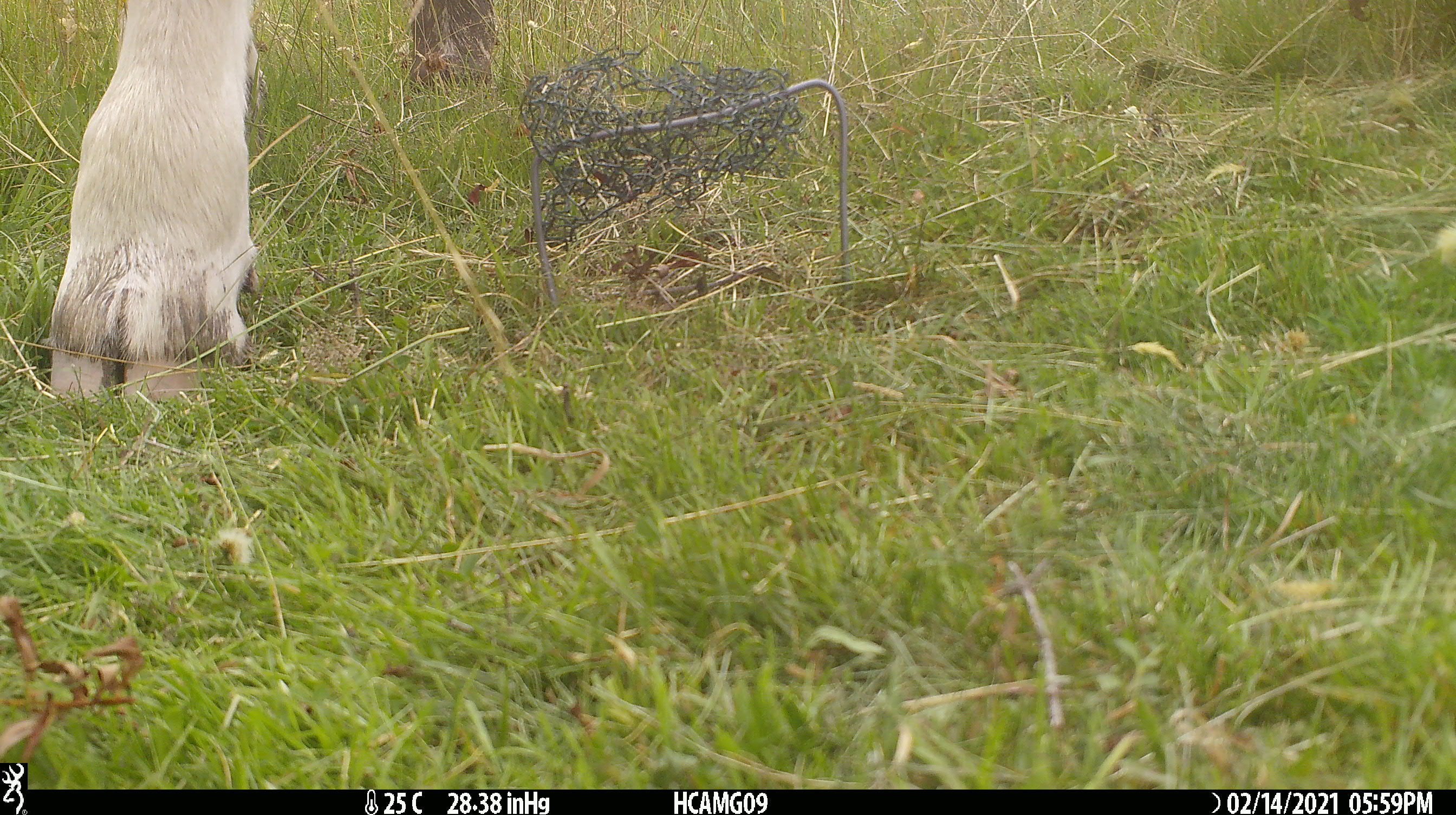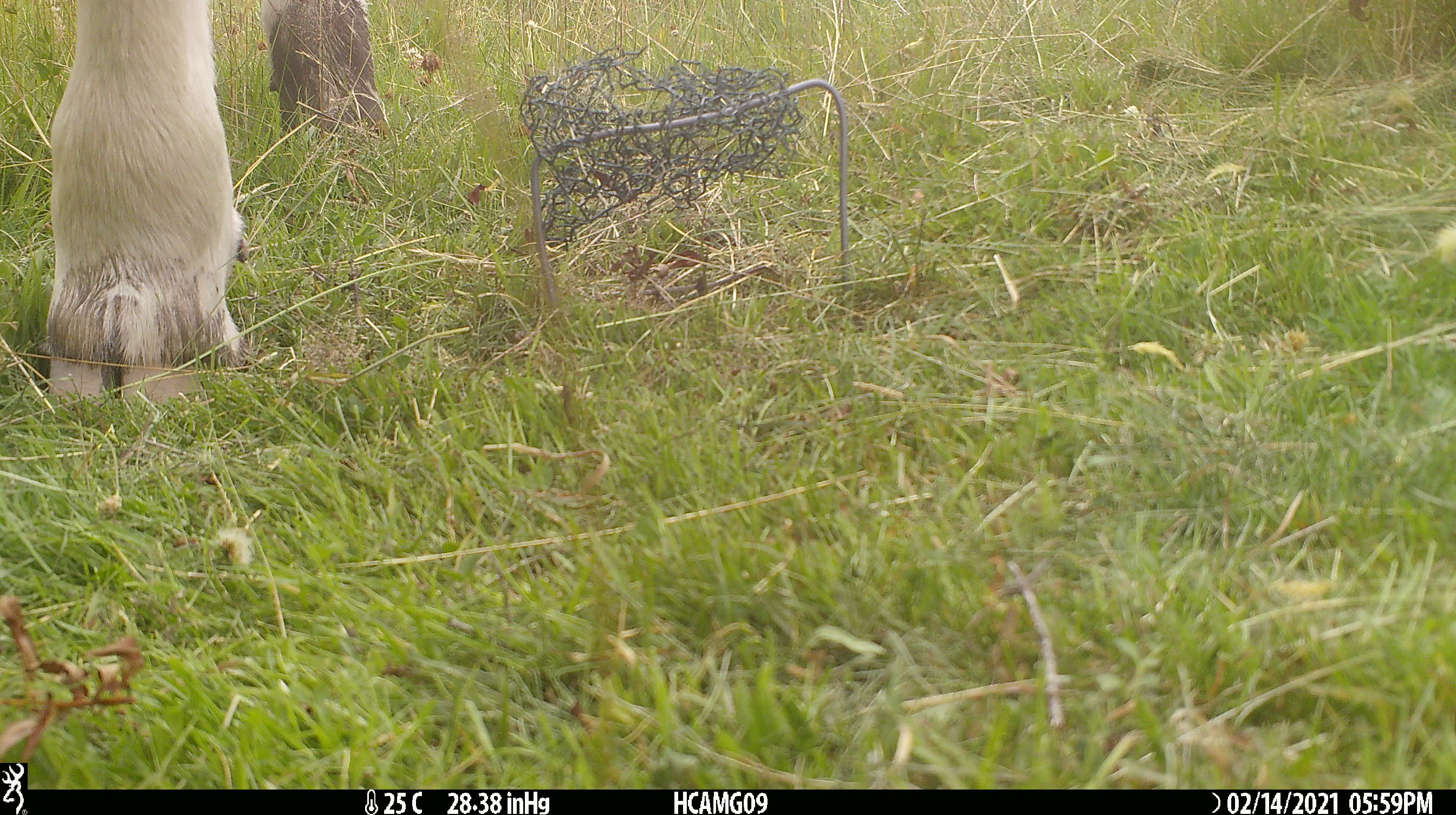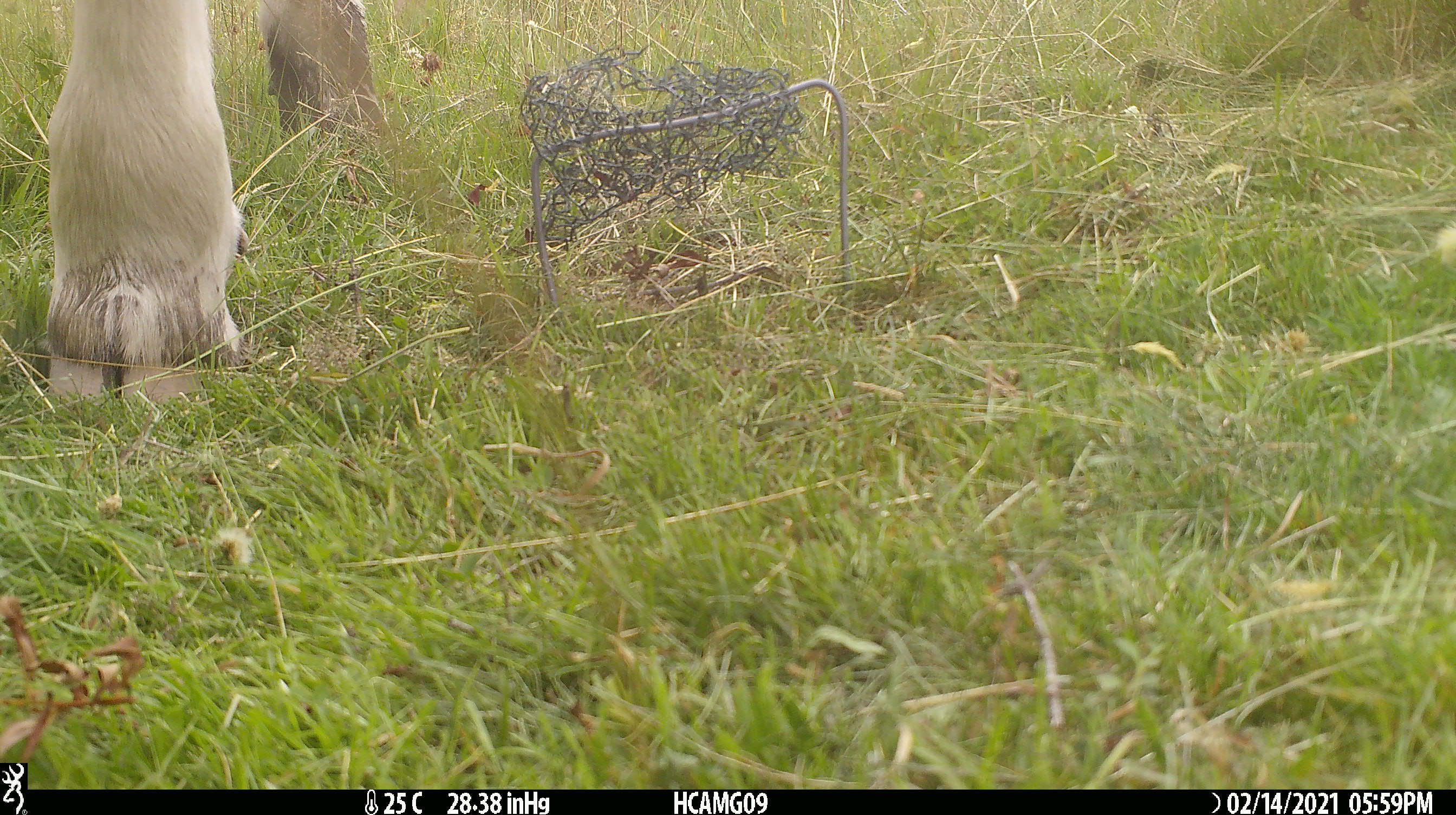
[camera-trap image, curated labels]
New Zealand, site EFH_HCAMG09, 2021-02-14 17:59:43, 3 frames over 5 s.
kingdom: Animalia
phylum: Chordata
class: Mammalia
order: Artiodactyla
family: Bovidae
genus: Bos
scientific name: Bos taurus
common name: domestic cow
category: cow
Cow (domestic cow) (Bos taurus).